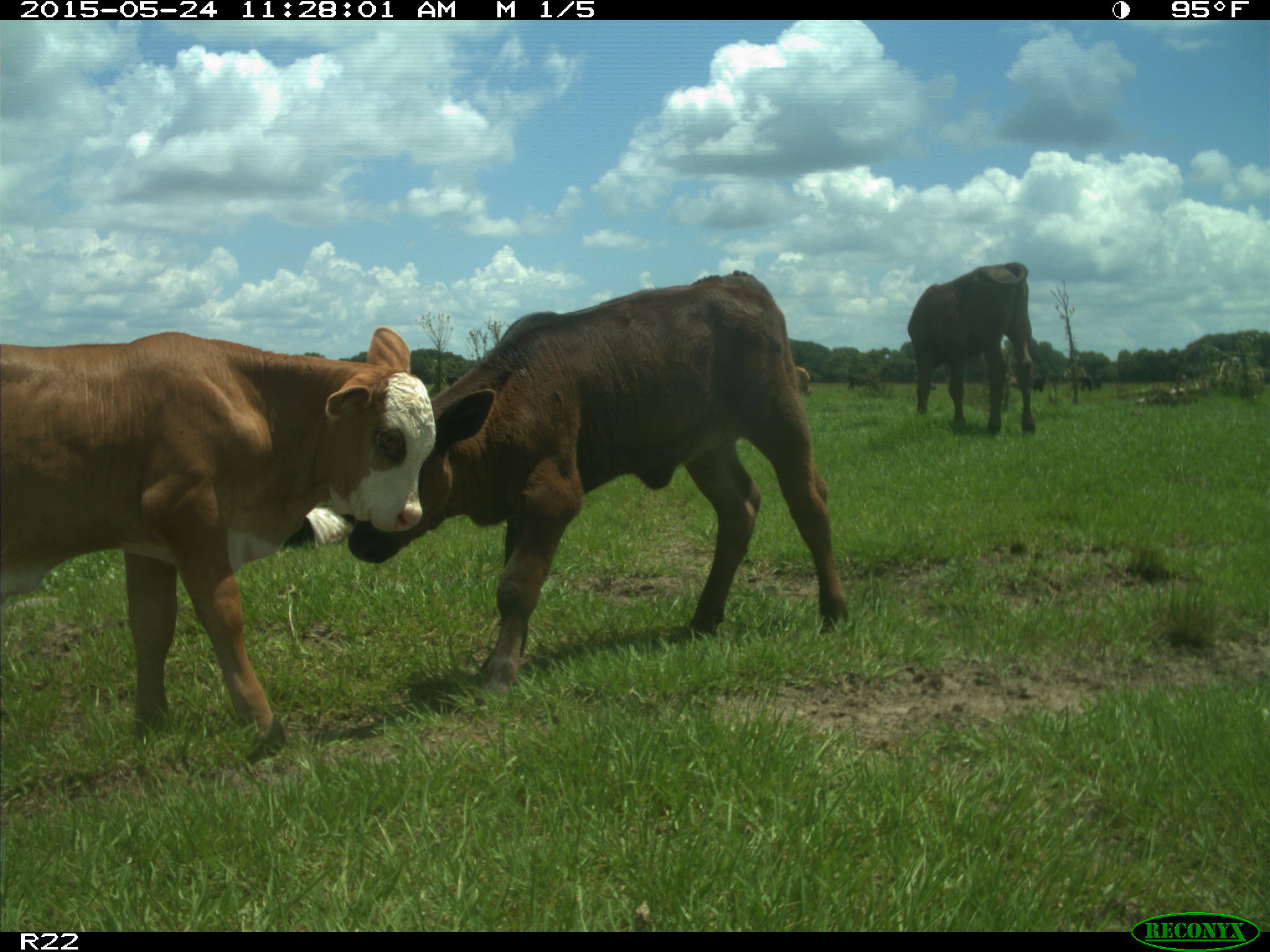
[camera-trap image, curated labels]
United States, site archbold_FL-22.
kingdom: Animalia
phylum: Chordata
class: Mammalia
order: Artiodactyla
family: Bovidae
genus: Bos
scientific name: Bos taurus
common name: domestic cow